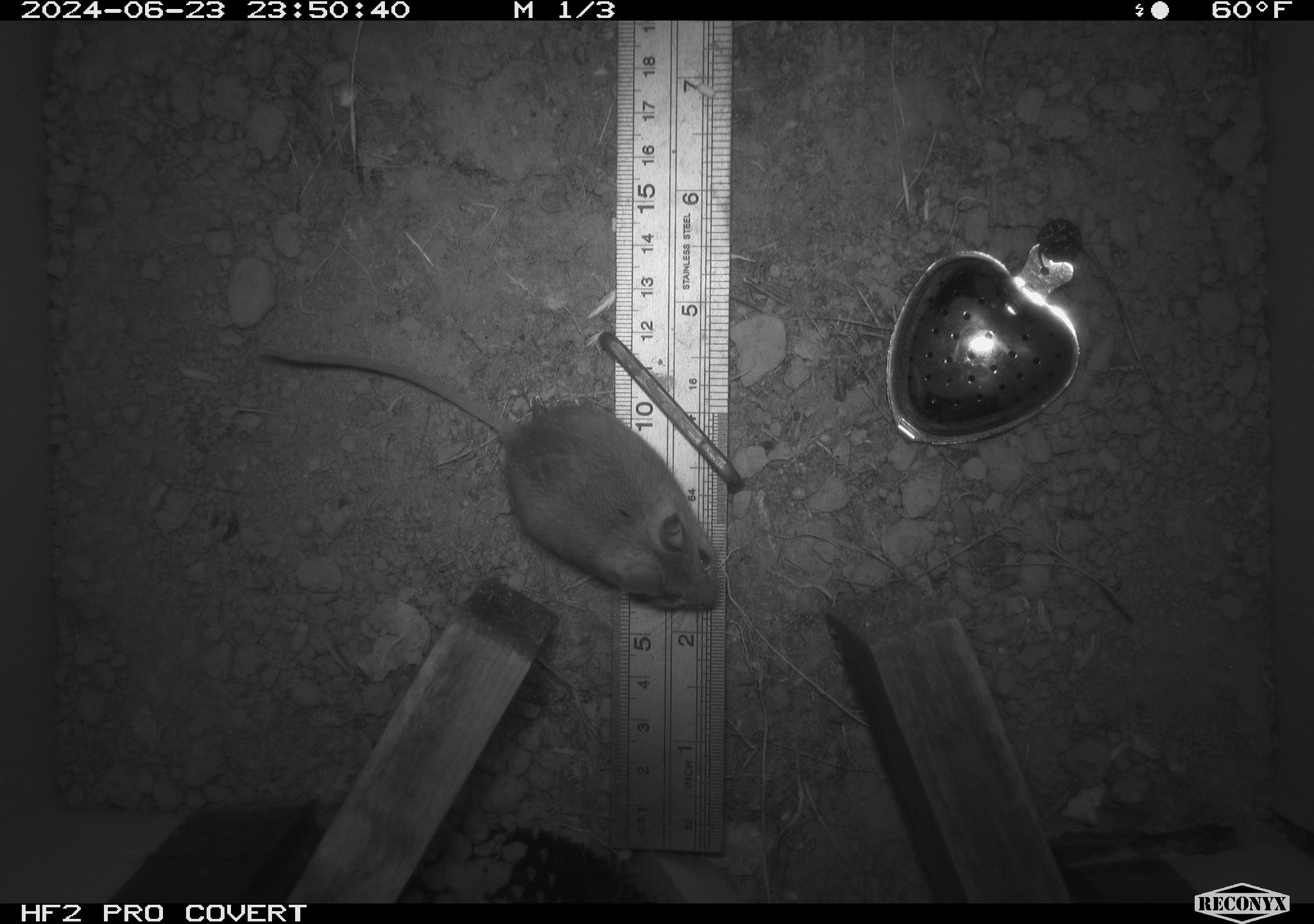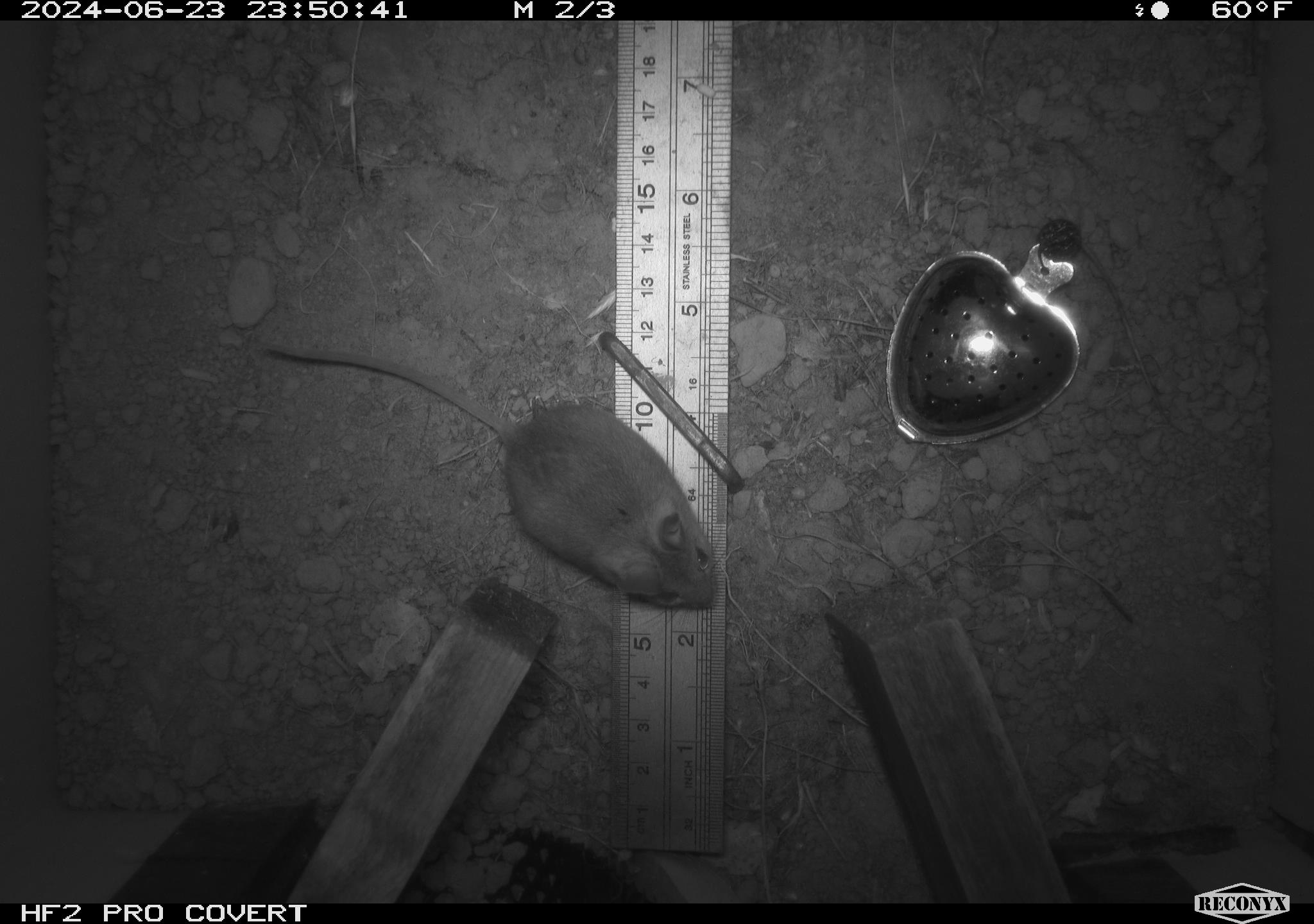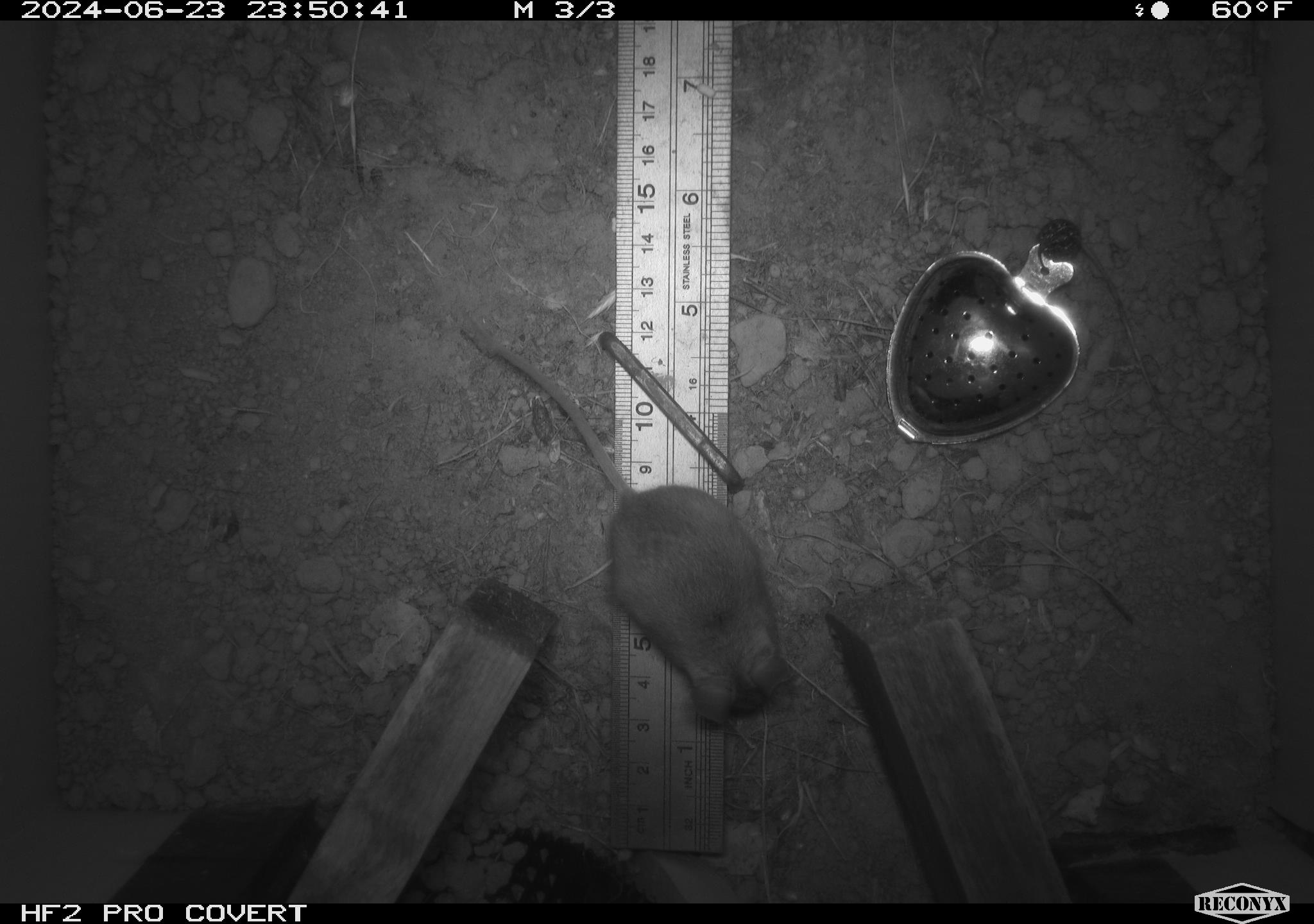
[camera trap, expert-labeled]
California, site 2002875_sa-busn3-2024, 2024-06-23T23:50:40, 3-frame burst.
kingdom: Animalia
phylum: Chordata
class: Mammalia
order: Rodentia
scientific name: Rodentia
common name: mouse species